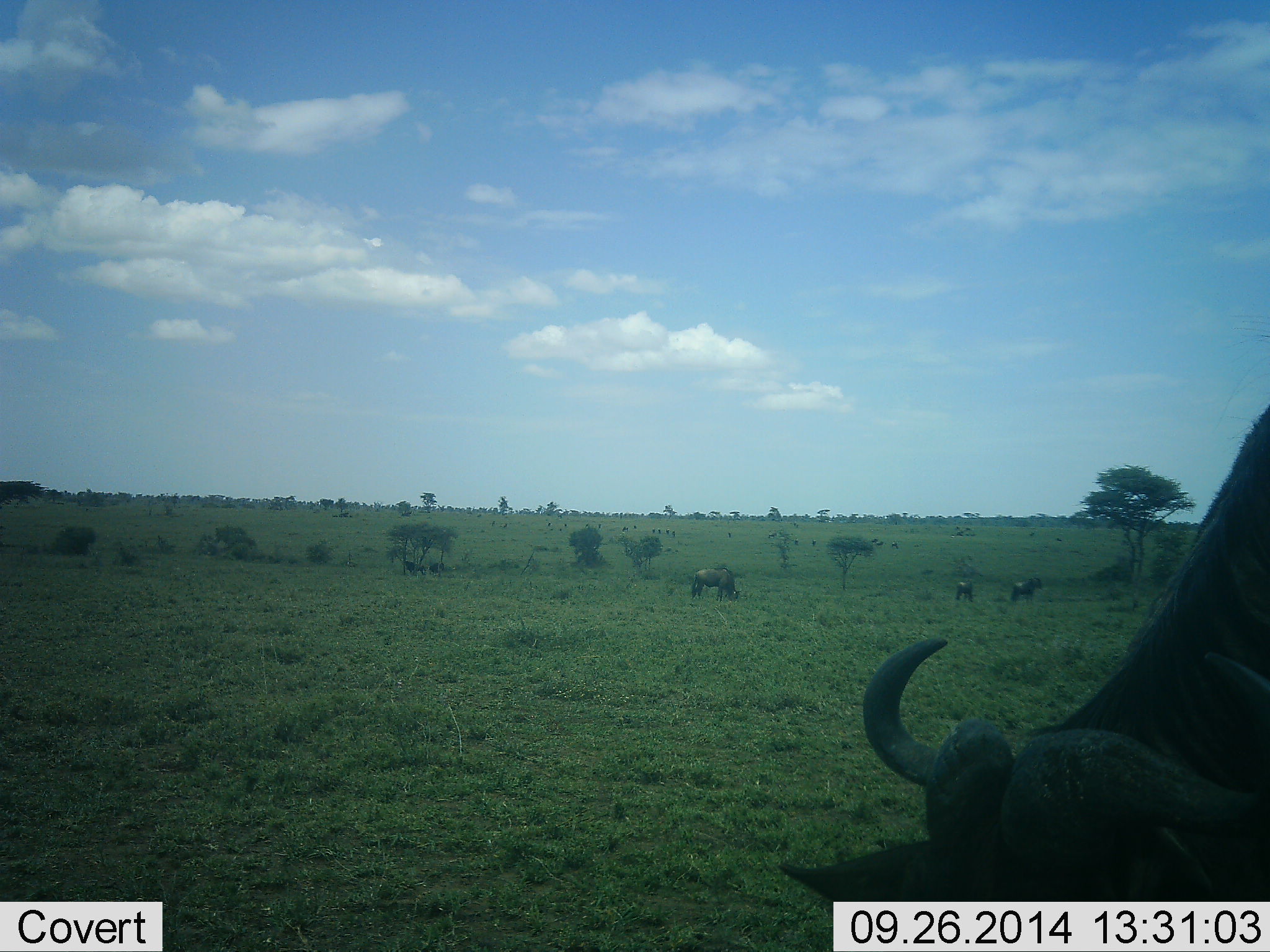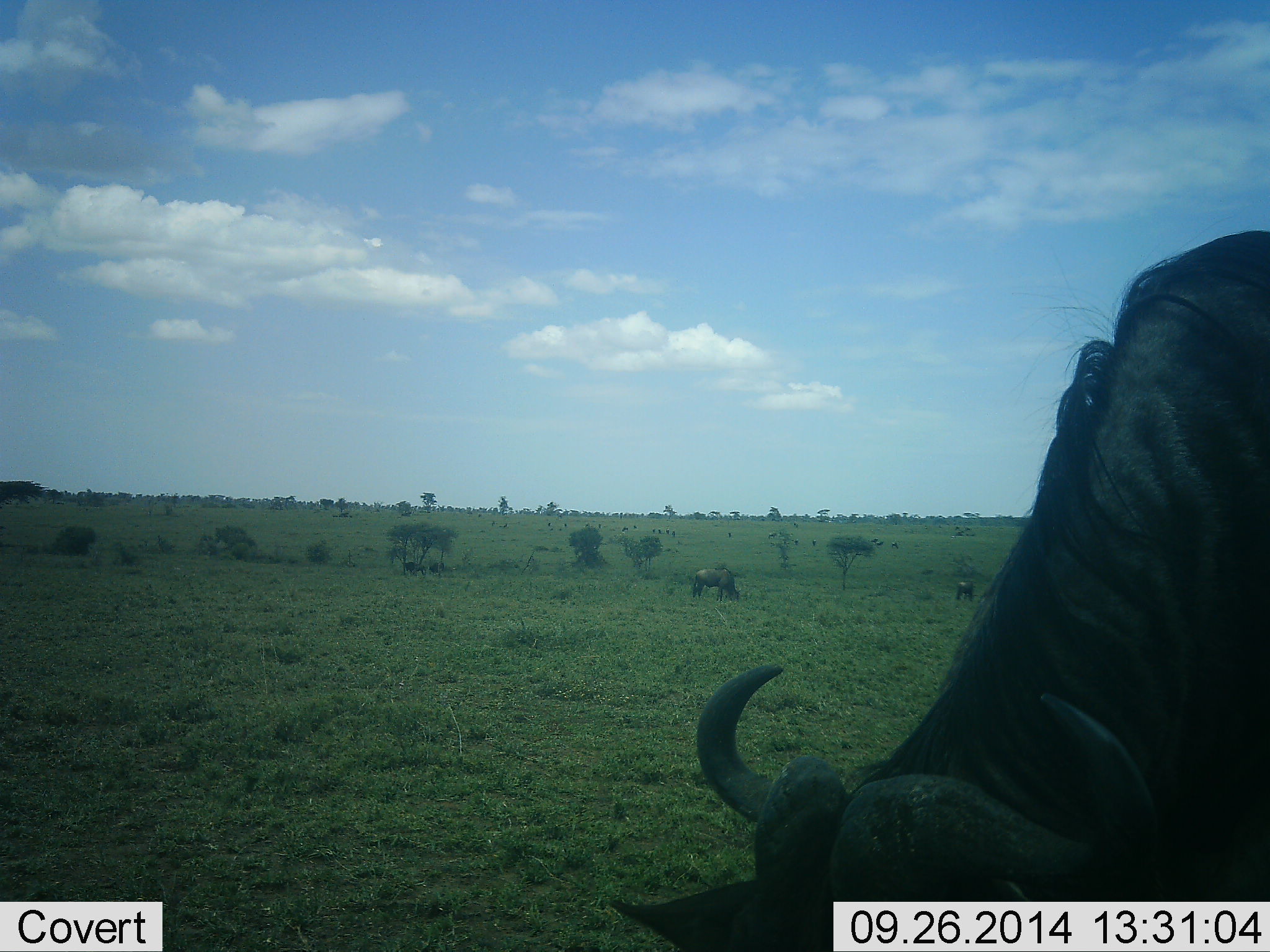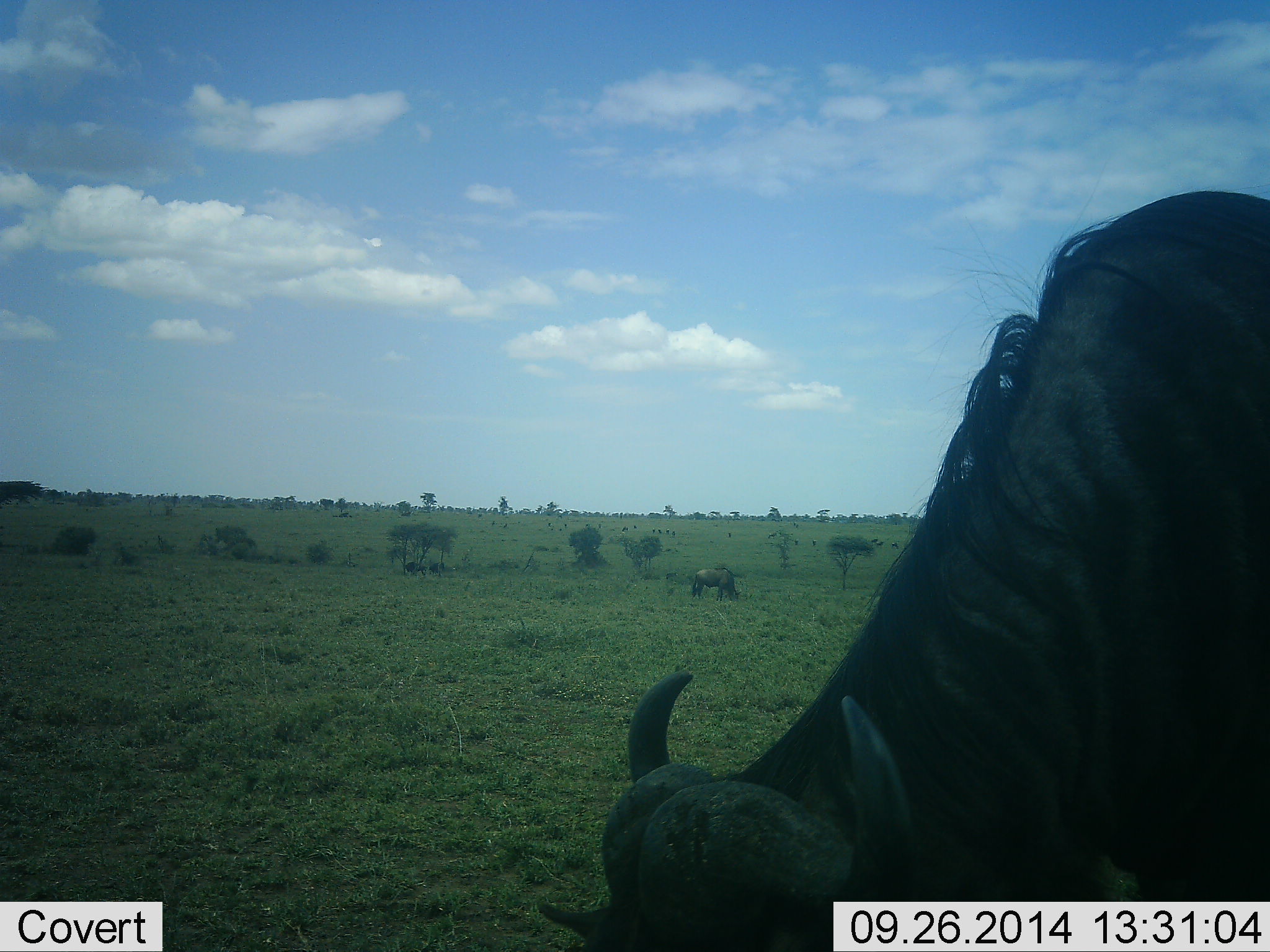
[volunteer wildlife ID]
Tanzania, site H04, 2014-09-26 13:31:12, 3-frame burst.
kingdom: Animalia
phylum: Chordata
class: Mammalia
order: Artiodactyla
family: Bovidae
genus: Connochaetes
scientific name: Connochaetes taurinus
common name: blue wildebeest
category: wildebeest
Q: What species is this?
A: Wildebeest (blue wildebeest) (Connochaetes taurinus).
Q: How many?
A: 4.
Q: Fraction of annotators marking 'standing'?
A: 10%.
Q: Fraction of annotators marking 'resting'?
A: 0%.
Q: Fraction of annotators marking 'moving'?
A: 20%.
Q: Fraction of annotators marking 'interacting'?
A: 0%.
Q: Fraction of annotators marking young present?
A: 0%.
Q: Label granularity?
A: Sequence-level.